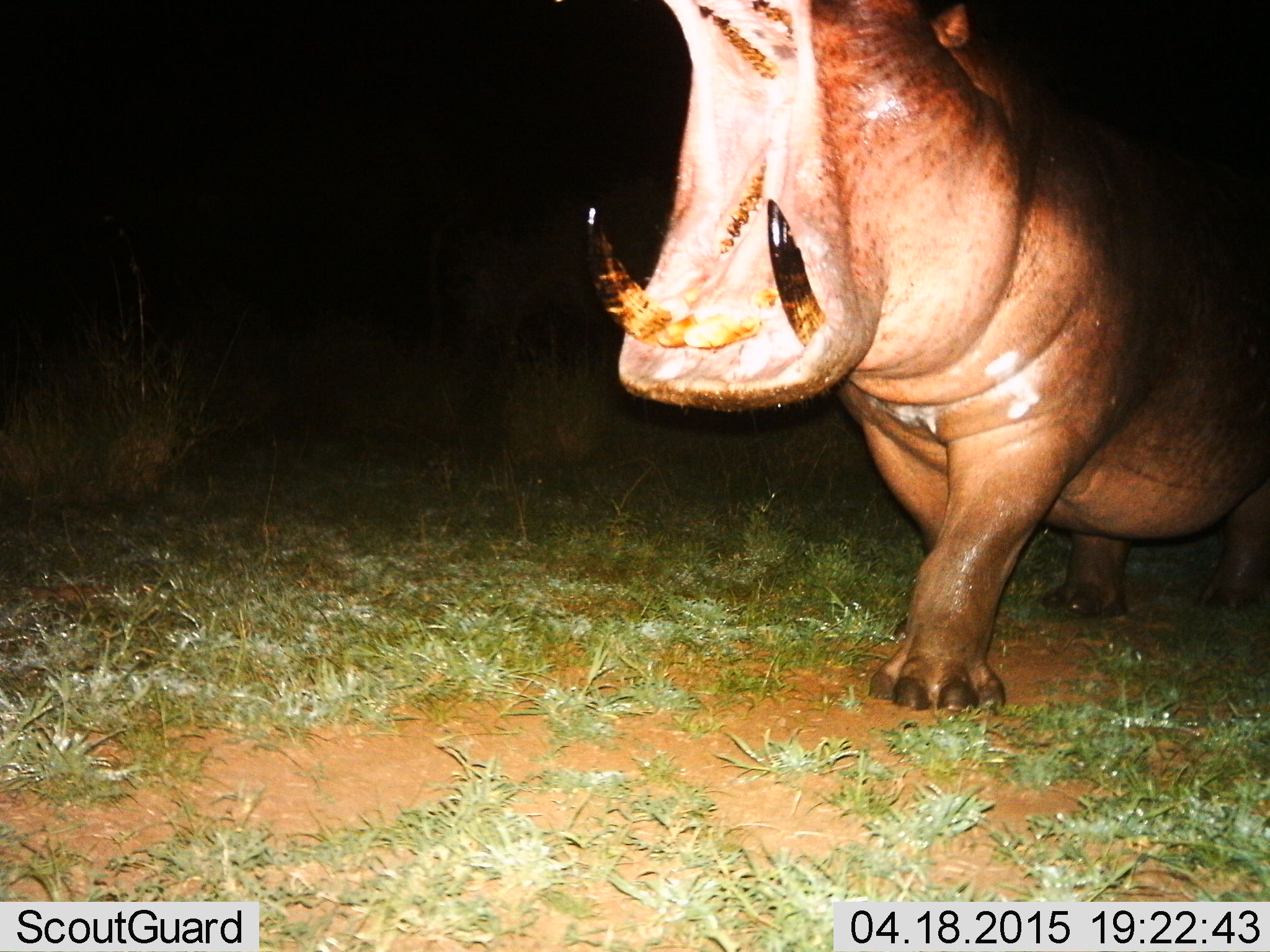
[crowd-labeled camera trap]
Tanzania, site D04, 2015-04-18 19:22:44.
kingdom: Animalia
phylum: Chordata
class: Mammalia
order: Artiodactyla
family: Hippopotamidae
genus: Hippopotamus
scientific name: Hippopotamus amphibius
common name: hippopotamus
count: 1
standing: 50%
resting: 0%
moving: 20%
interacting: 30%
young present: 0%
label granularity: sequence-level